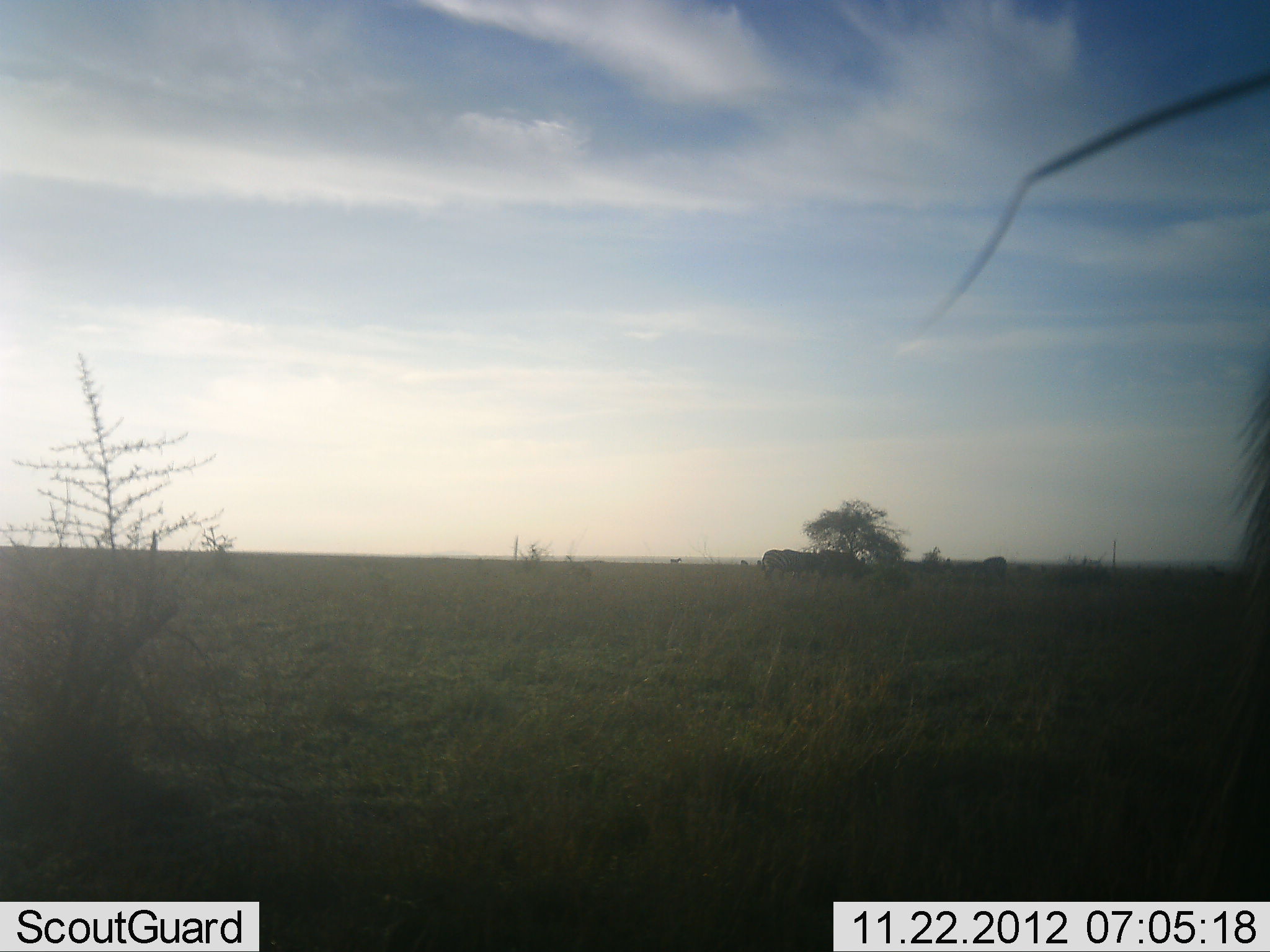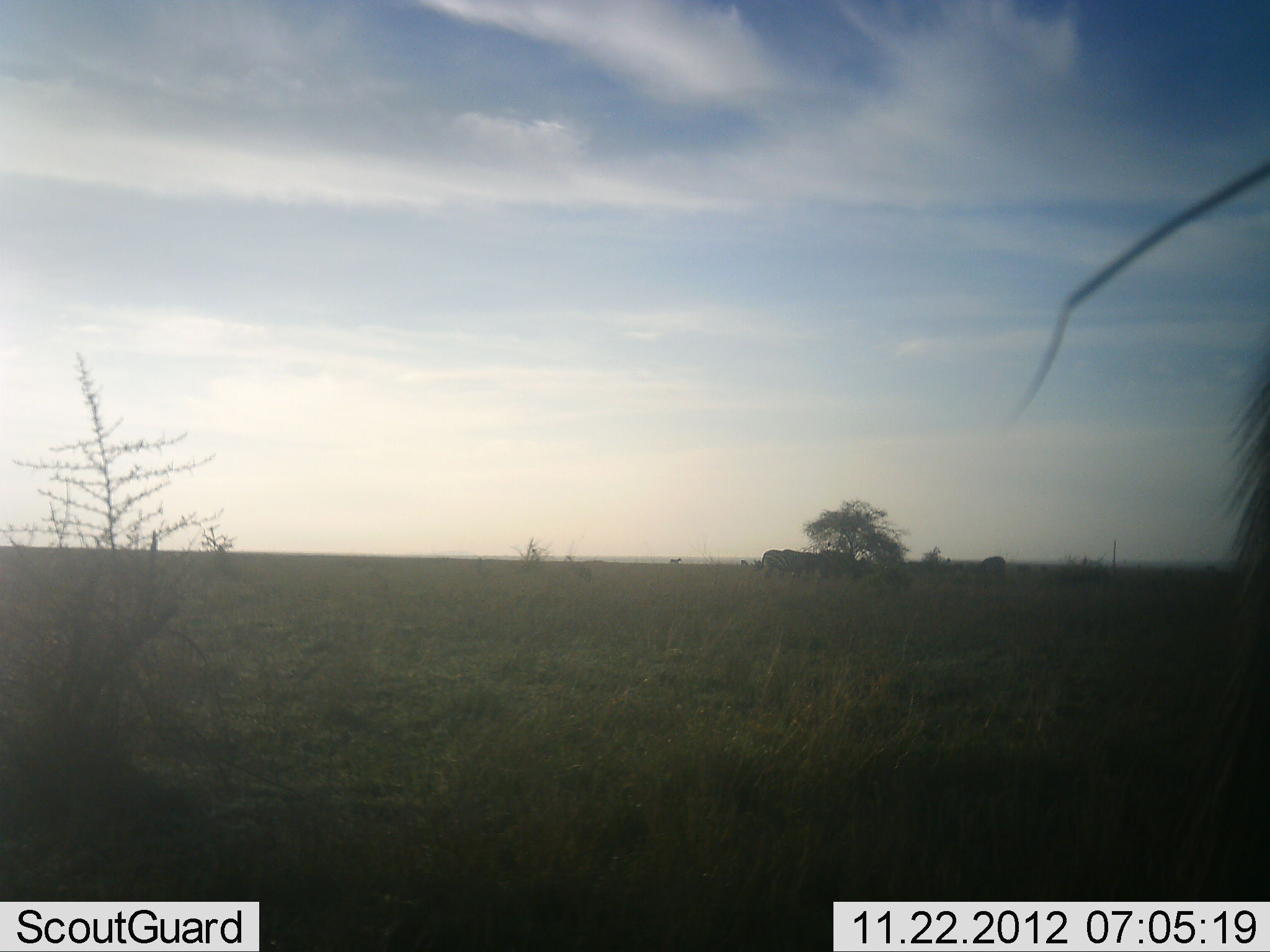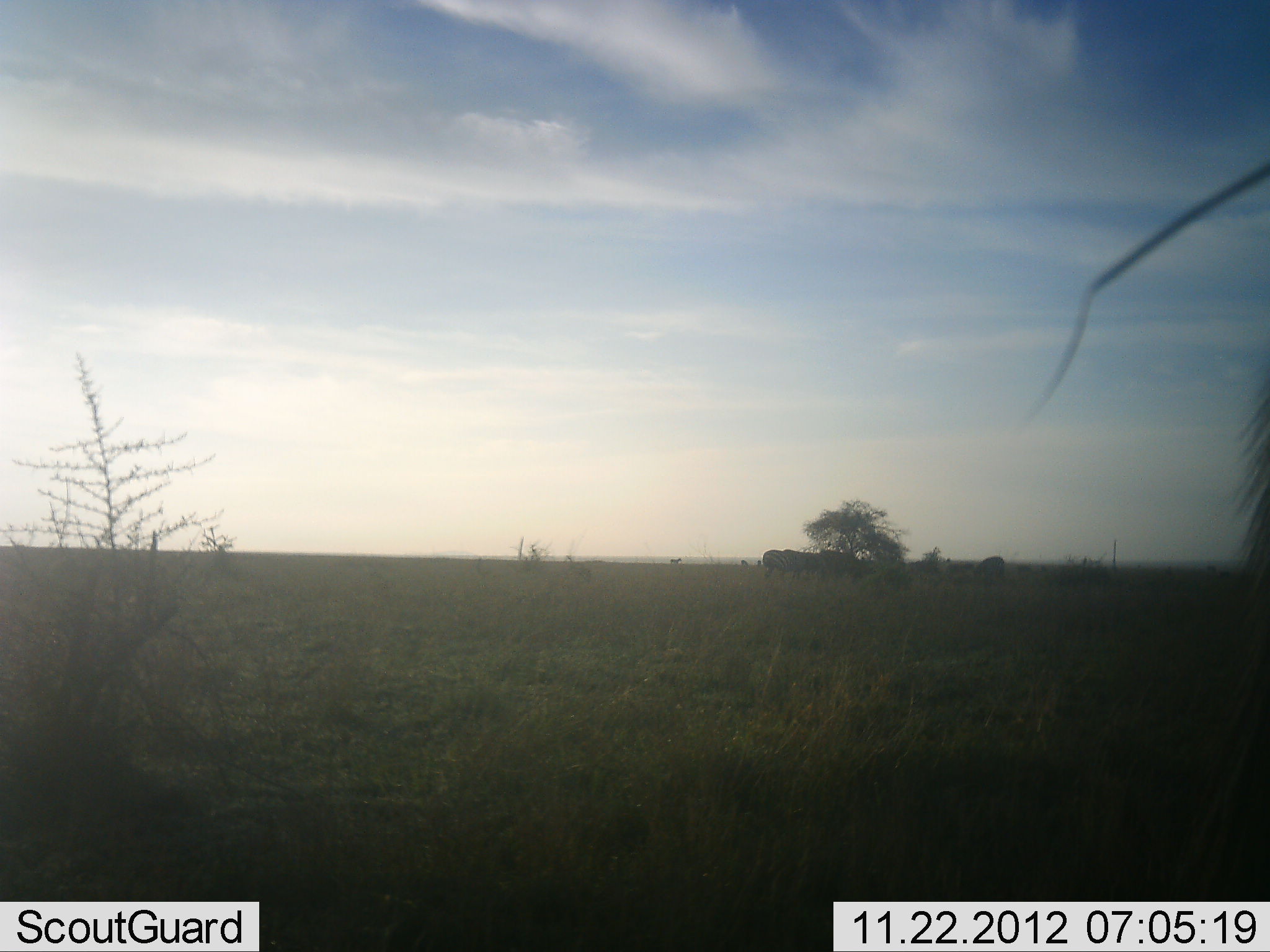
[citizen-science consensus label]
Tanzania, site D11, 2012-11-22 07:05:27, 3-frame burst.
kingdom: Animalia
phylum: Chordata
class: Mammalia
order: Artiodactyla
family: Bovidae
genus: Connochaetes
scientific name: Connochaetes taurinus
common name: blue wildebeest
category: wildebeest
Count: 4.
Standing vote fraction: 100%.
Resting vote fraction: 0%.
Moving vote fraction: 14%.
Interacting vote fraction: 0%.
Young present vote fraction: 0%.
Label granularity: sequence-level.